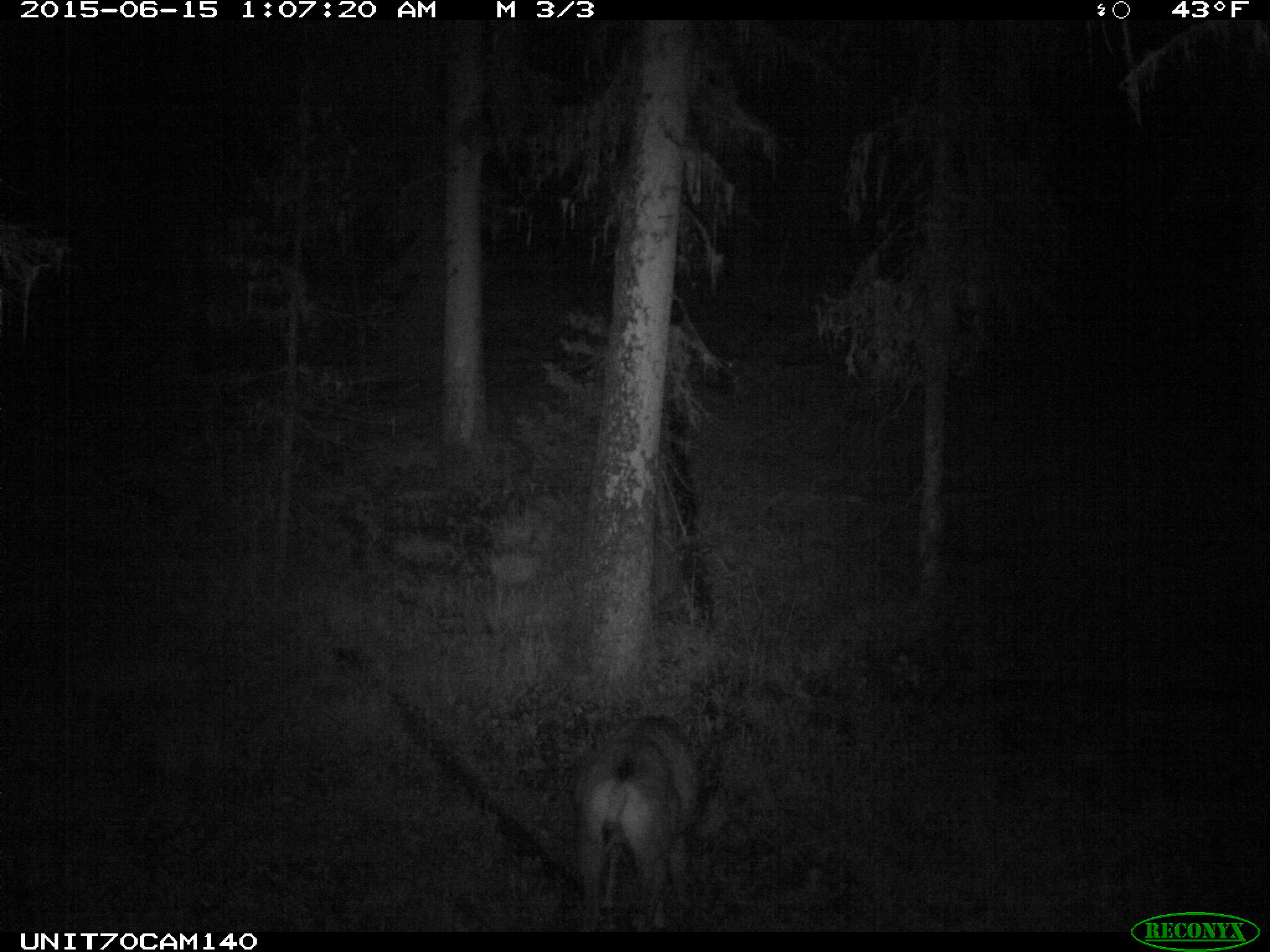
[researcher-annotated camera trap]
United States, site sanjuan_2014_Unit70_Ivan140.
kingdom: Animalia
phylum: Chordata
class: Mammalia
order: Artiodactyla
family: Cervidae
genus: Odocoileus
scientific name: Odocoileus hemionus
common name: mule deer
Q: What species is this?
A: Odocoileus hemionus (mule deer).